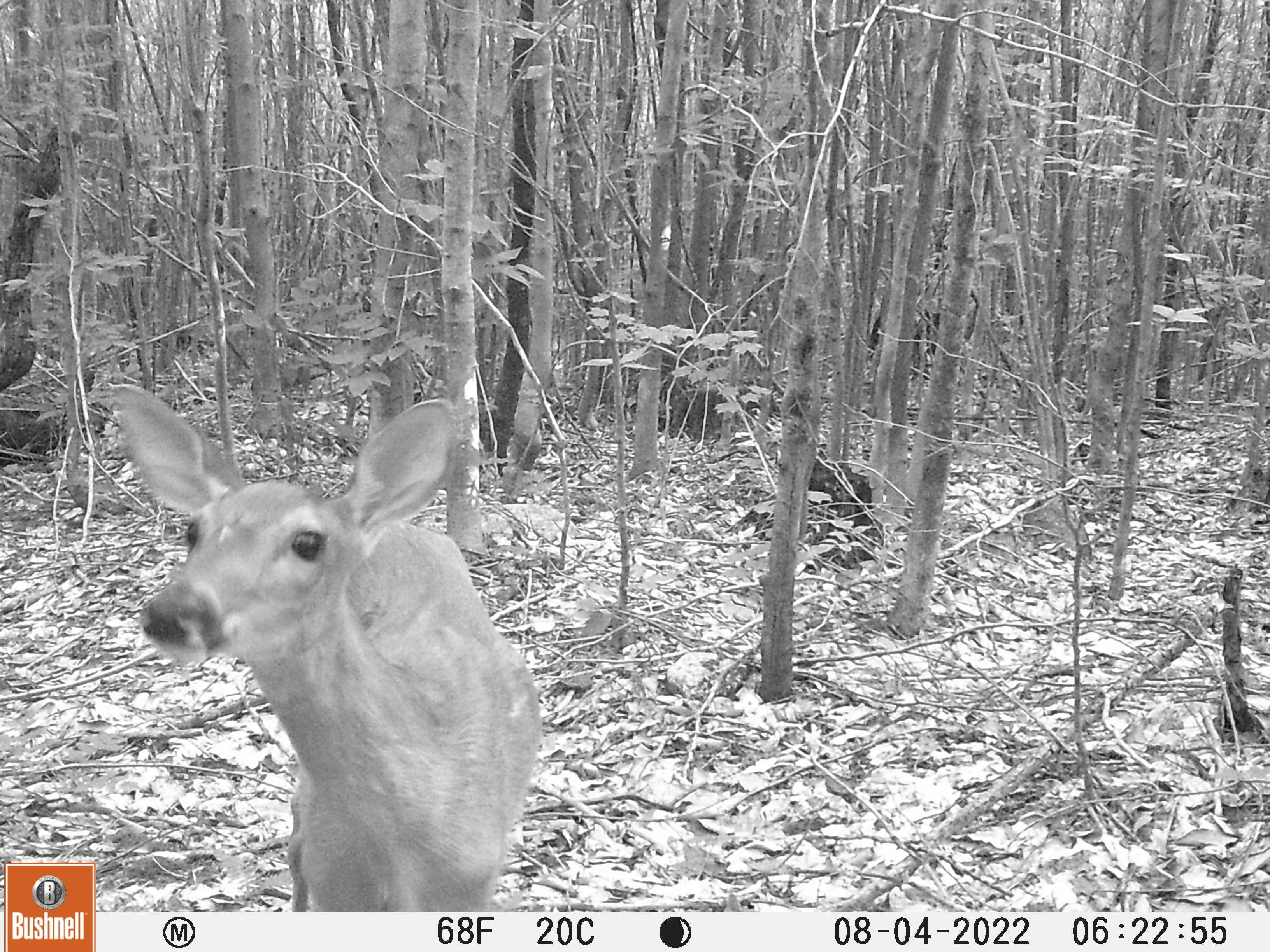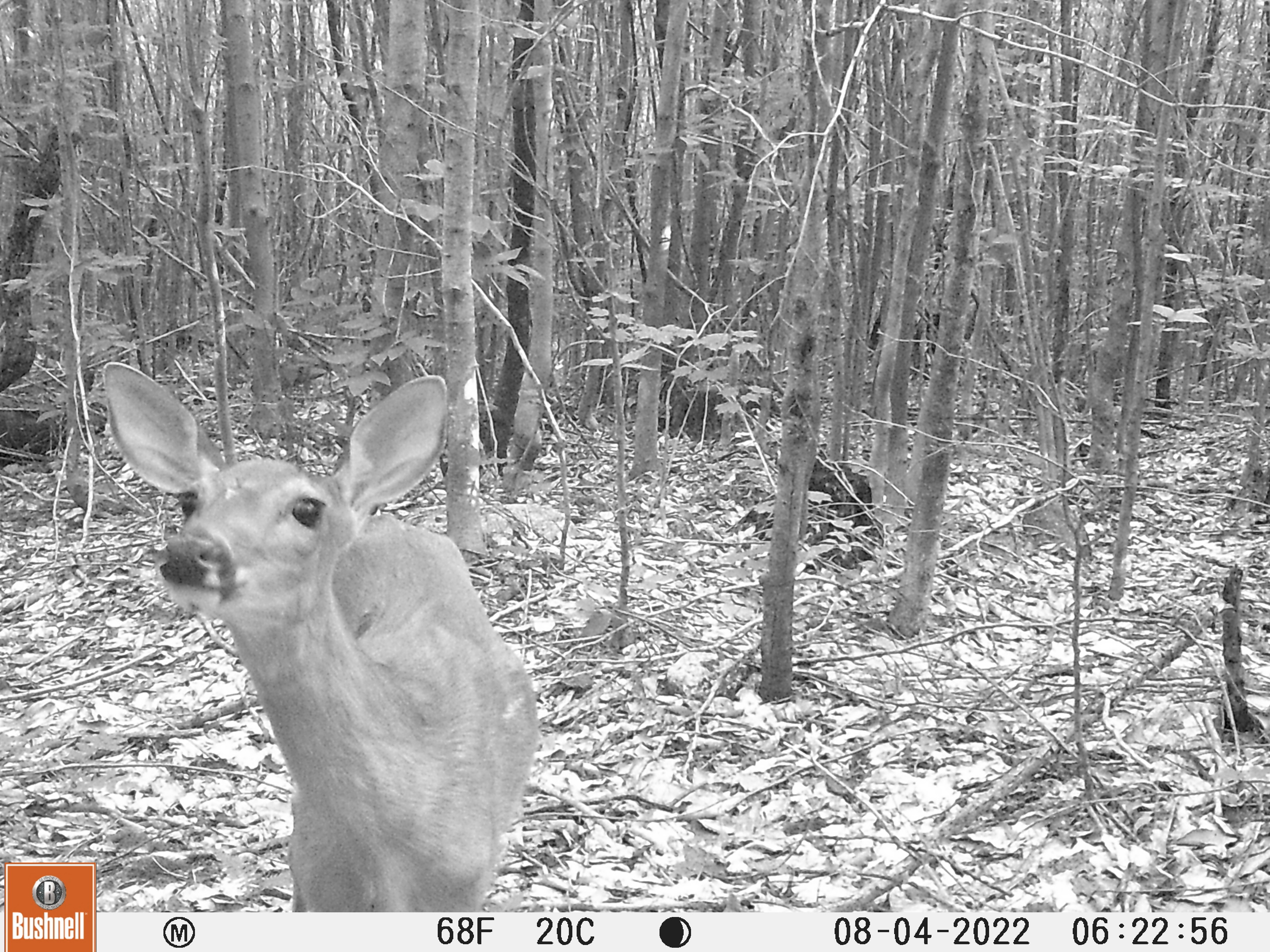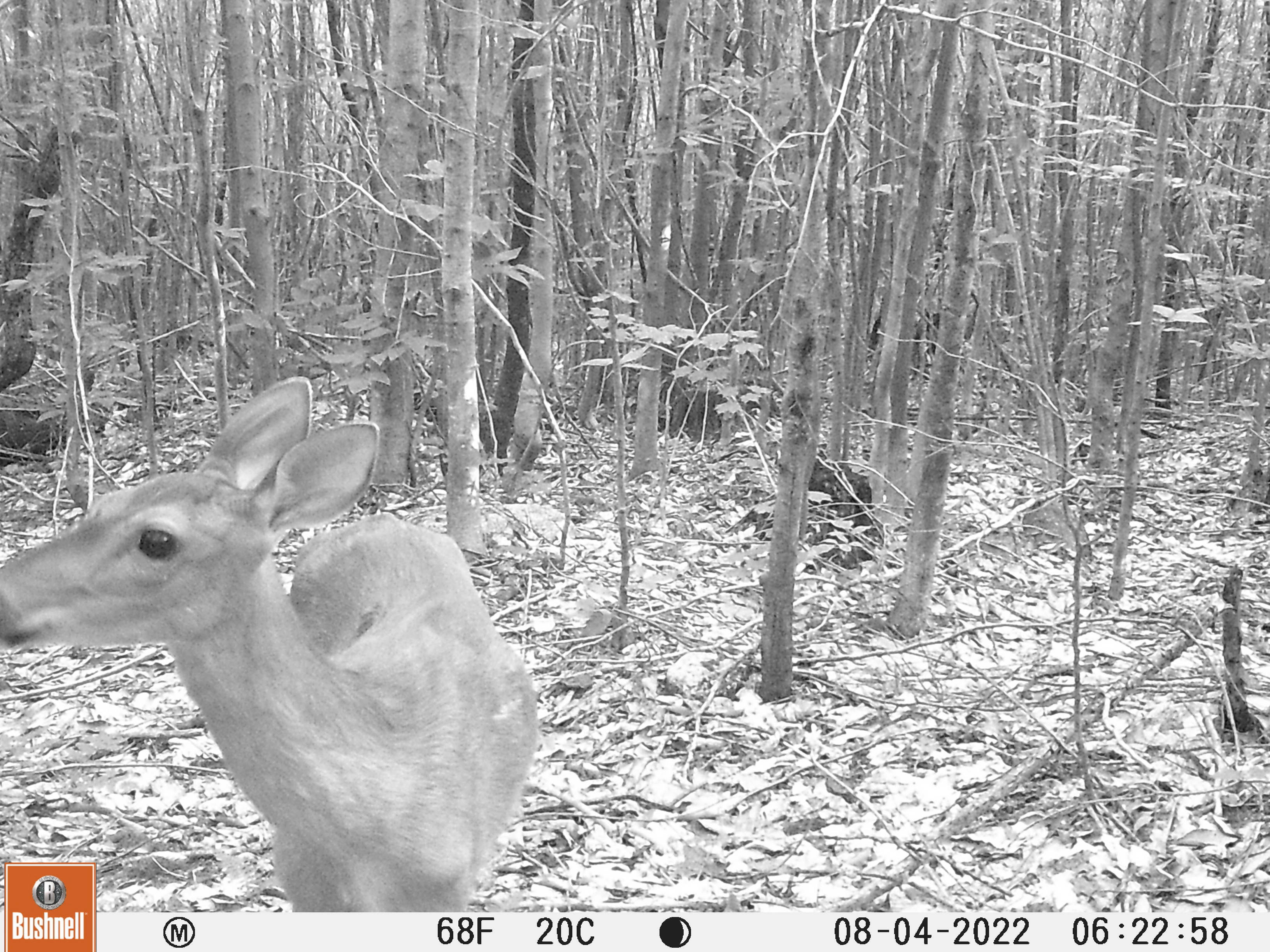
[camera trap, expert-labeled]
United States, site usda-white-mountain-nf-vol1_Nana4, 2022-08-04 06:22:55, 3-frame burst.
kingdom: Animalia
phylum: Chordata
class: Mammalia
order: Artiodactyla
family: Cervidae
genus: Odocoileus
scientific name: Odocoileus virginianus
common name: white-tailed deer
White-tailed deer (Odocoileus virginianus).